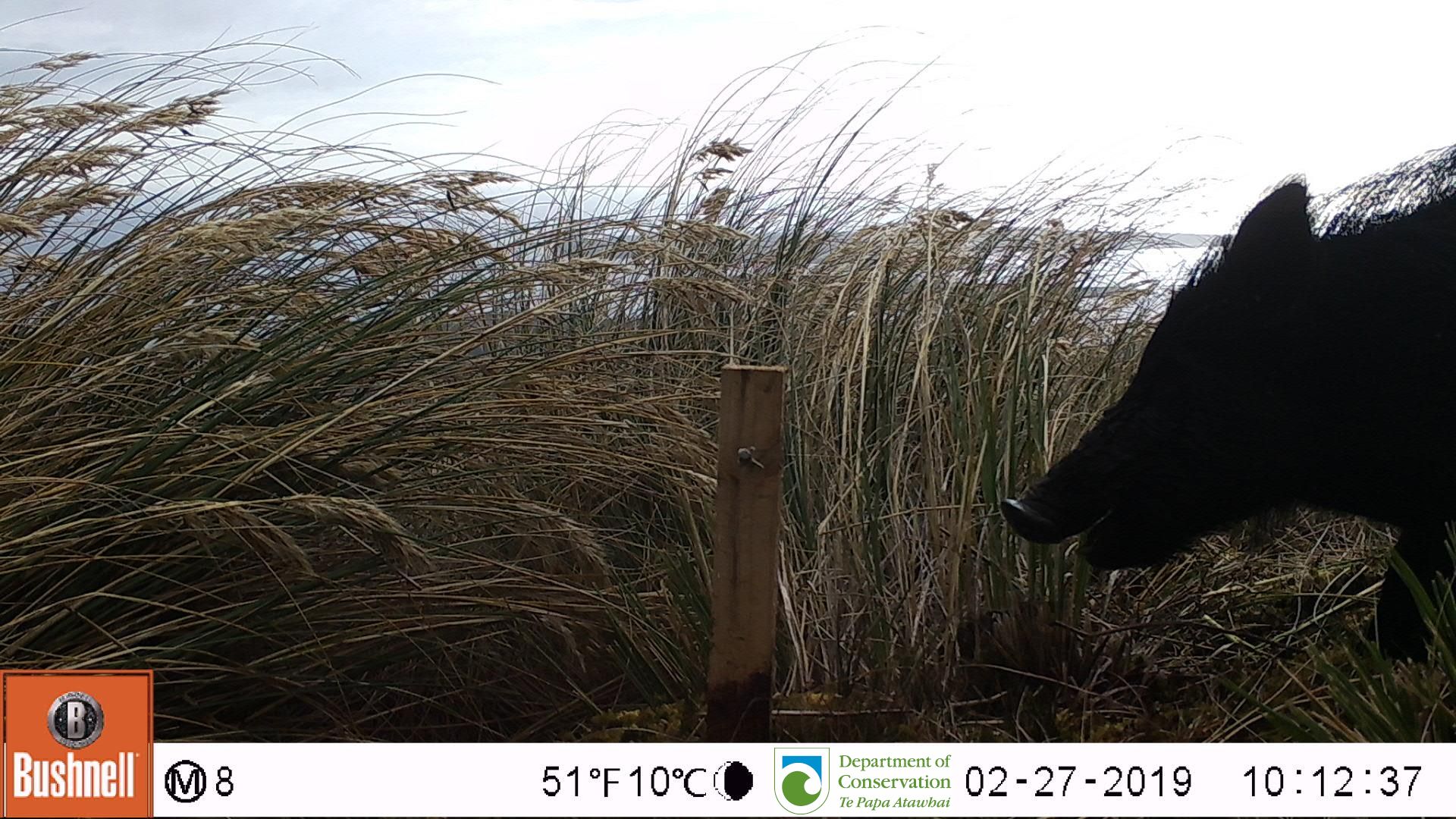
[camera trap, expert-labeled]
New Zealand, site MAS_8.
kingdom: Animalia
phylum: Chordata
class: Mammalia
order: Artiodactyla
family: Suidae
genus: Sus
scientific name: Sus scrofa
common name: pig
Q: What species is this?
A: Pig (Sus scrofa).